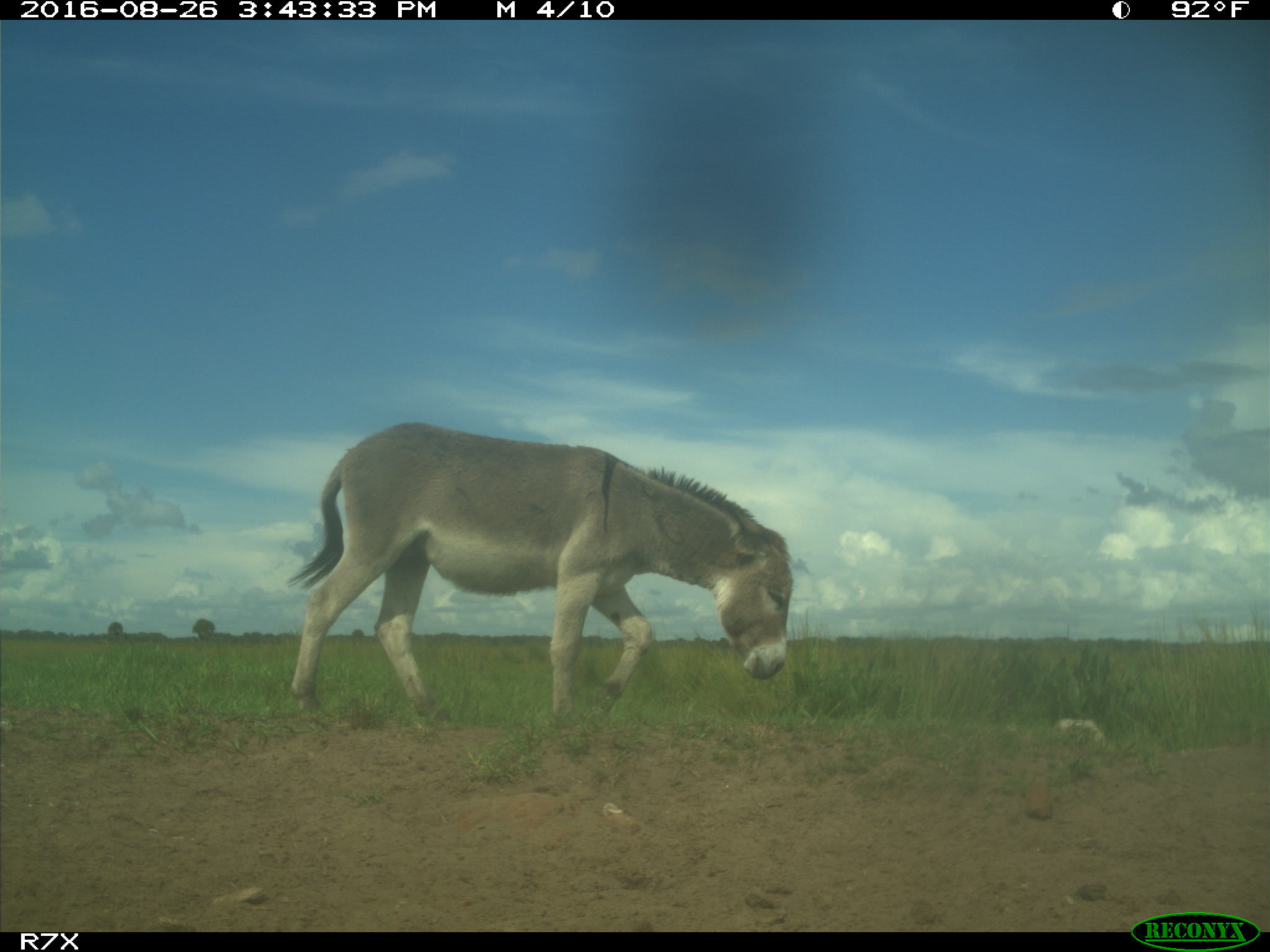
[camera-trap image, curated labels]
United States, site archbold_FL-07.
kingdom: Animalia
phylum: Chordata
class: Mammalia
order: Perissodactyla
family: Equidae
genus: Equus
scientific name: Equus africanus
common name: african wild ass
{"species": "Equus africanus (african wild ass)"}